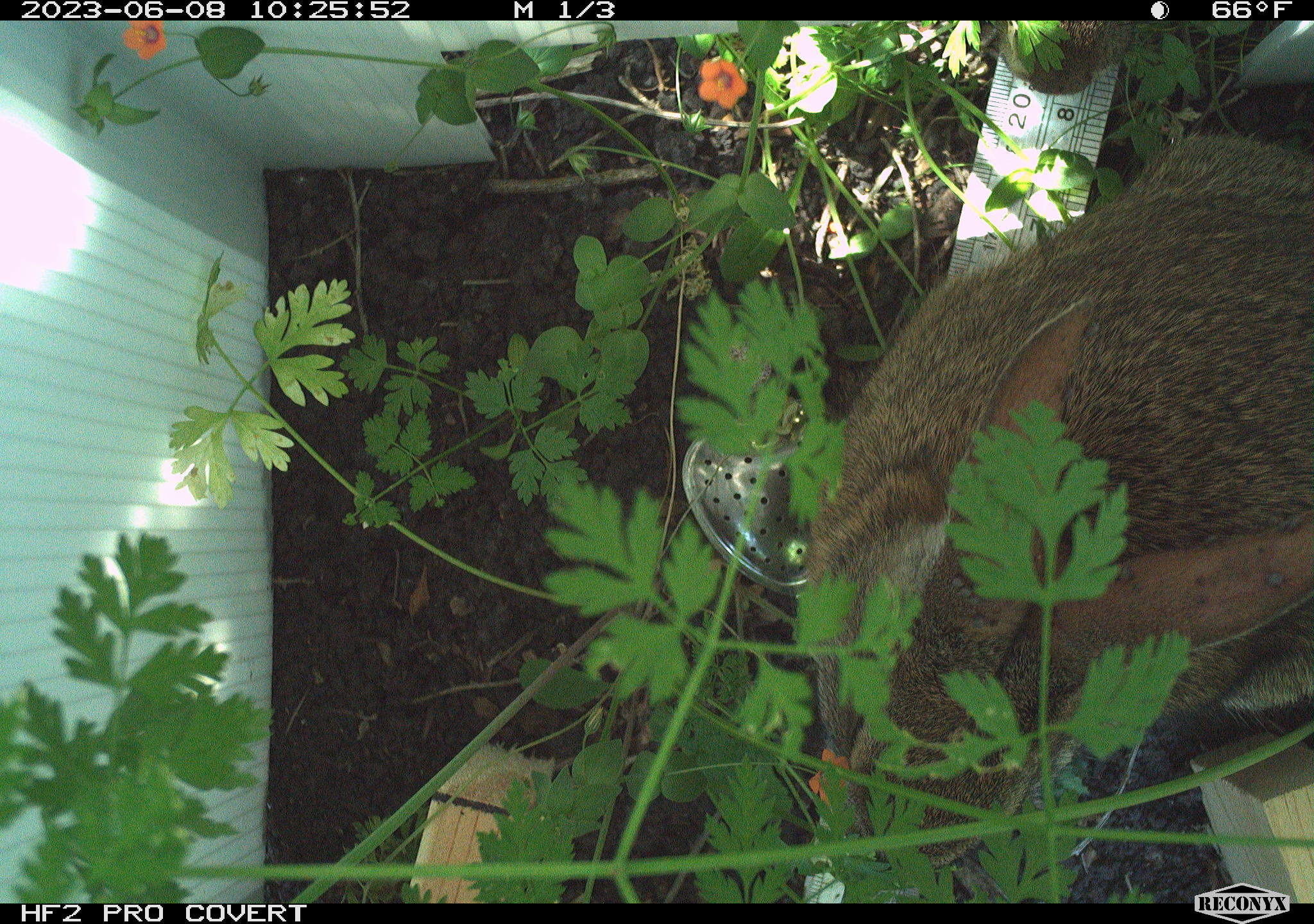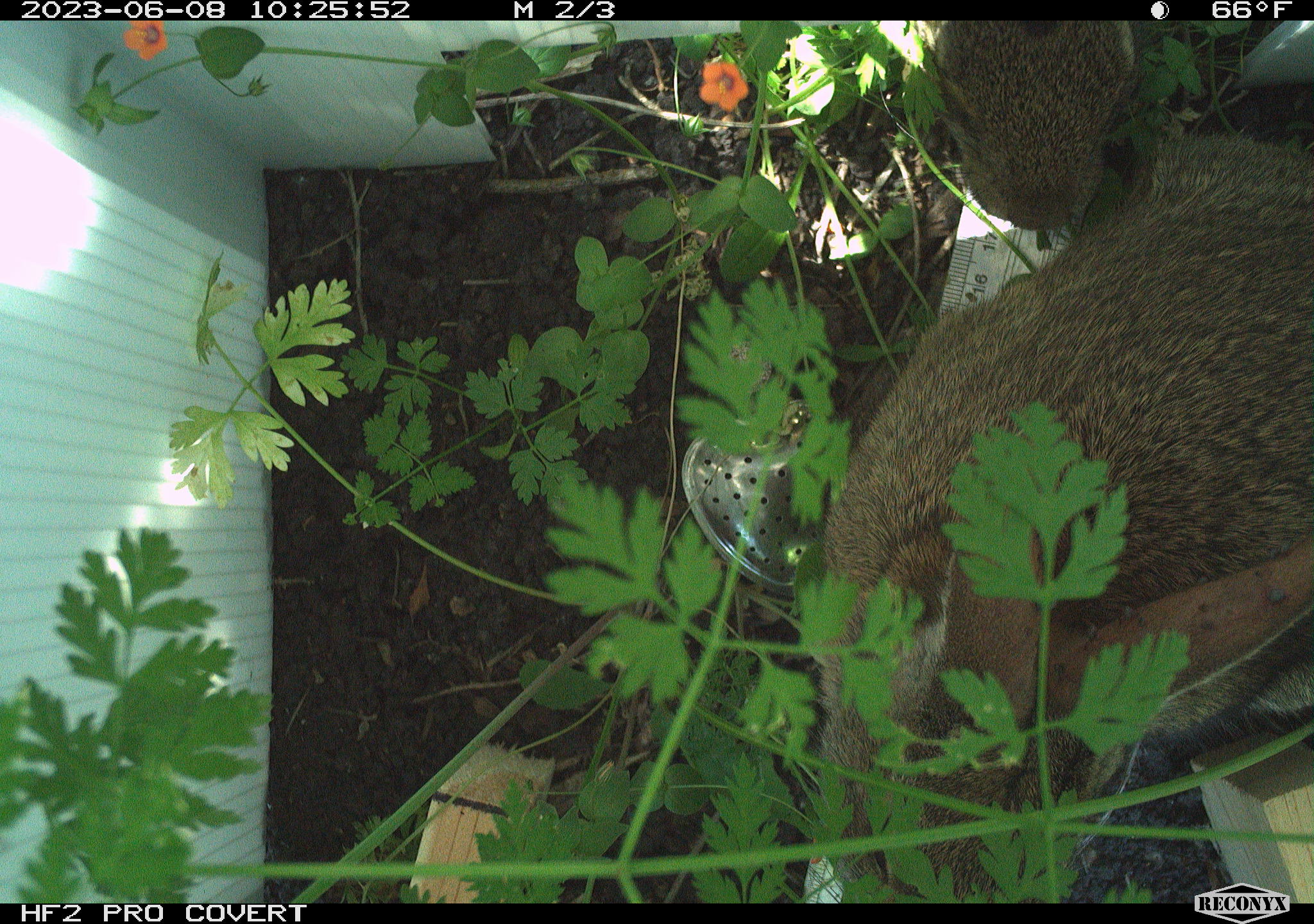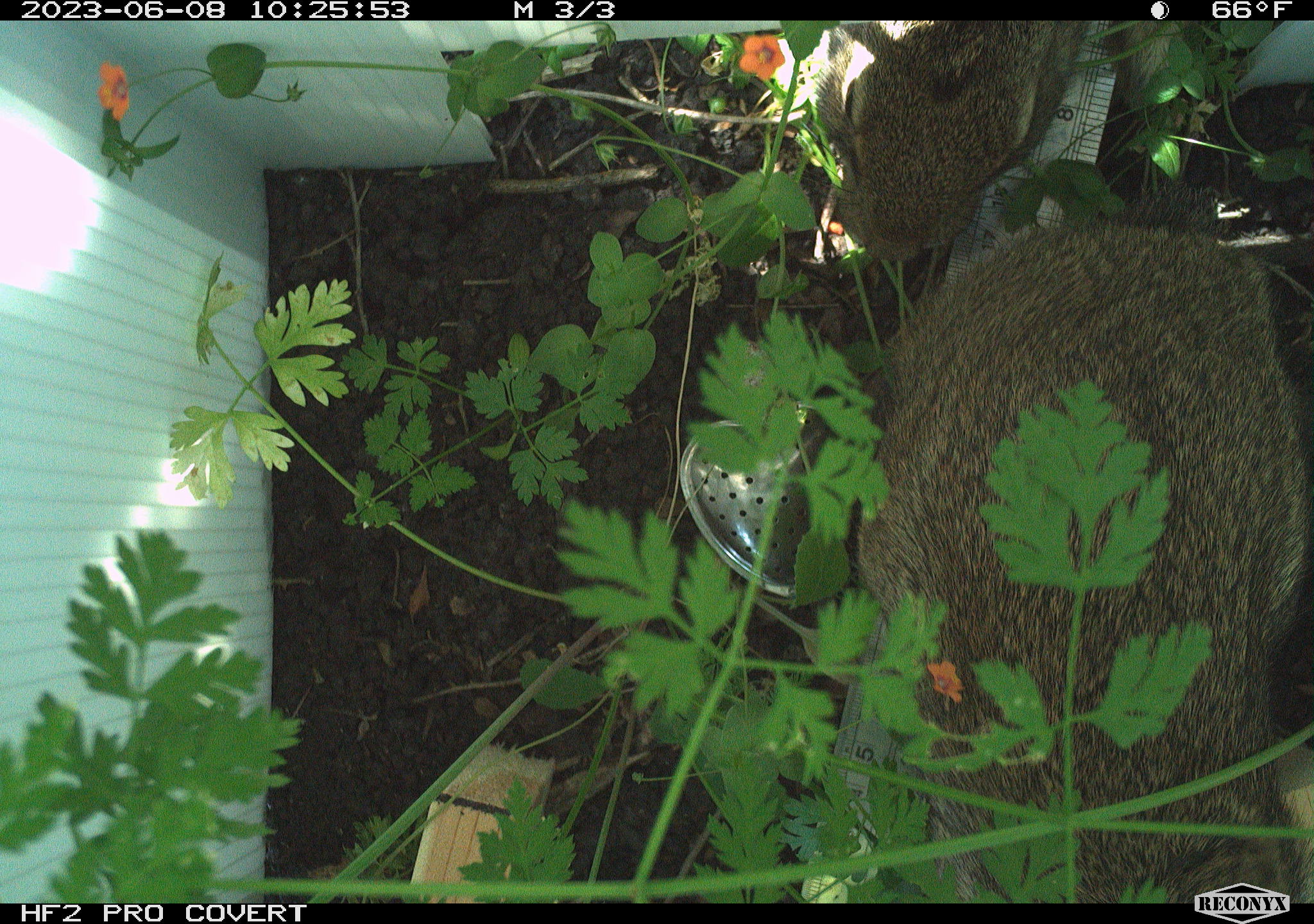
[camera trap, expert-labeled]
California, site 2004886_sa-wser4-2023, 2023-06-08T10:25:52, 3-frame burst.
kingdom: Animalia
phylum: Chordata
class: Mammalia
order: Lagomorpha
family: Leporidae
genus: Sylvilagus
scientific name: Sylvilagus bachmani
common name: brush rabbit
Brush rabbit (Sylvilagus bachmani).